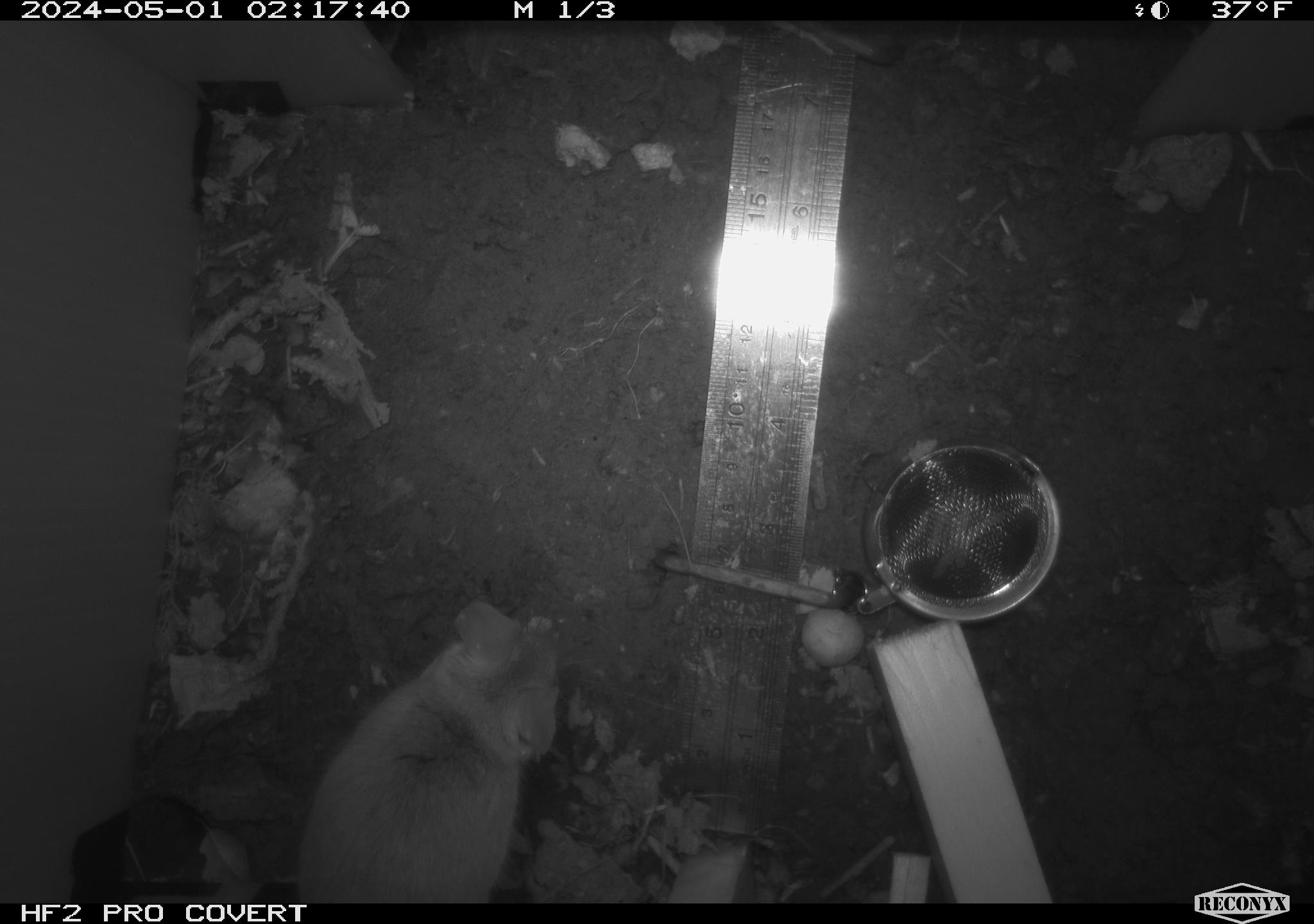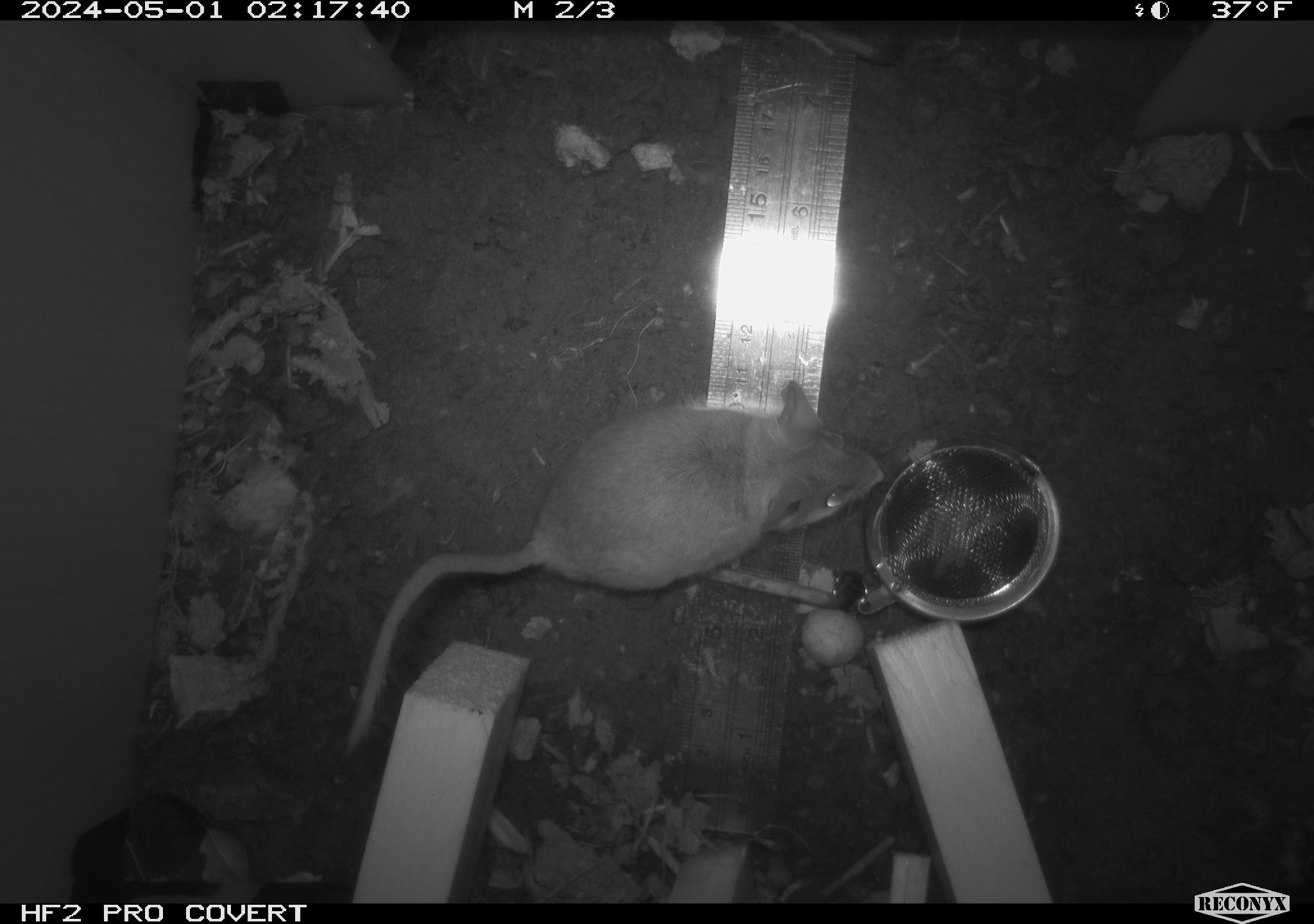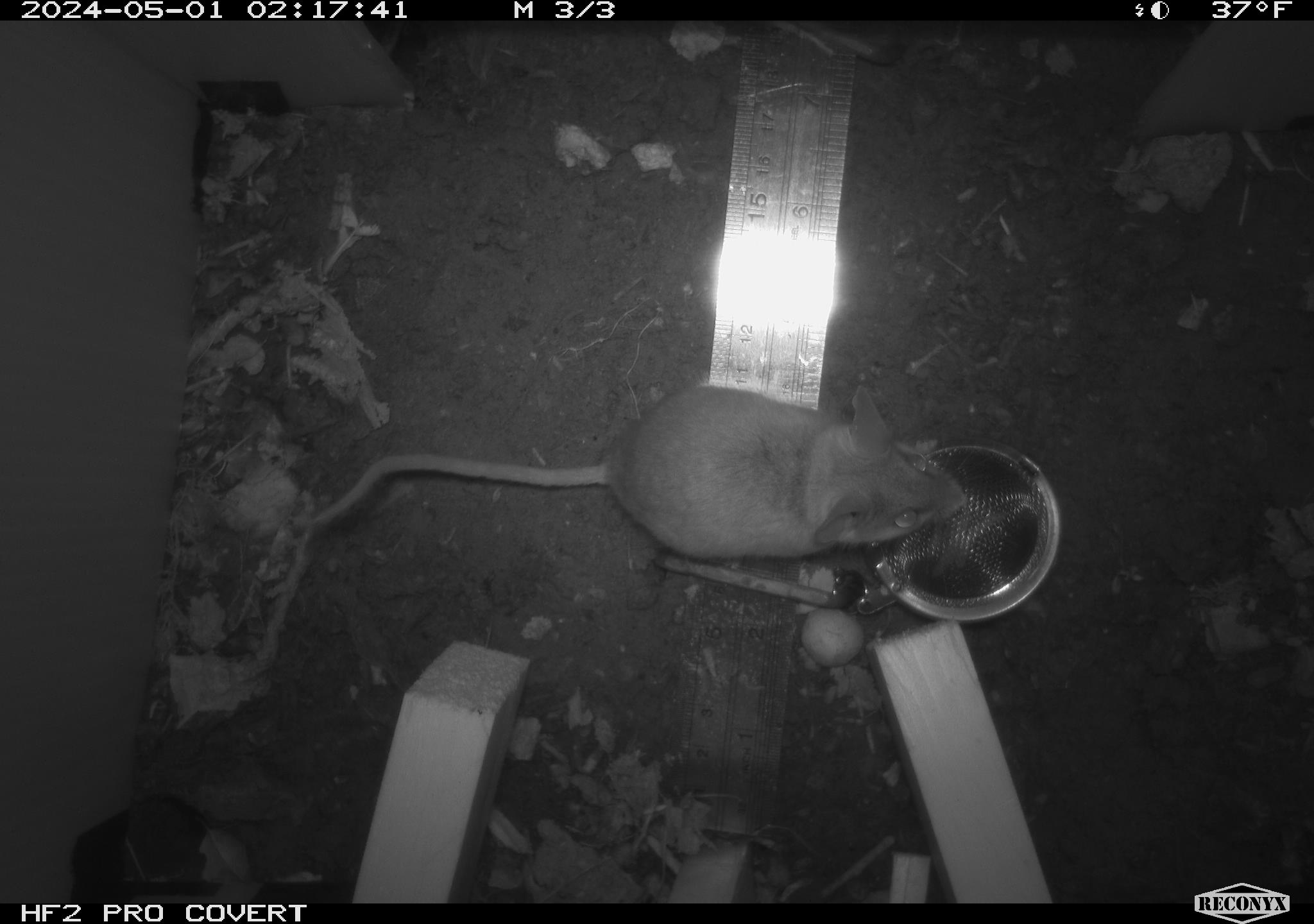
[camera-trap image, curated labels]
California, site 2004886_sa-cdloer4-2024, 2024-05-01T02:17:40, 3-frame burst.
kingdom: Animalia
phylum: Chordata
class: Mammalia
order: Rodentia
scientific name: Rodentia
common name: mouse species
Mouse species (Rodentia).